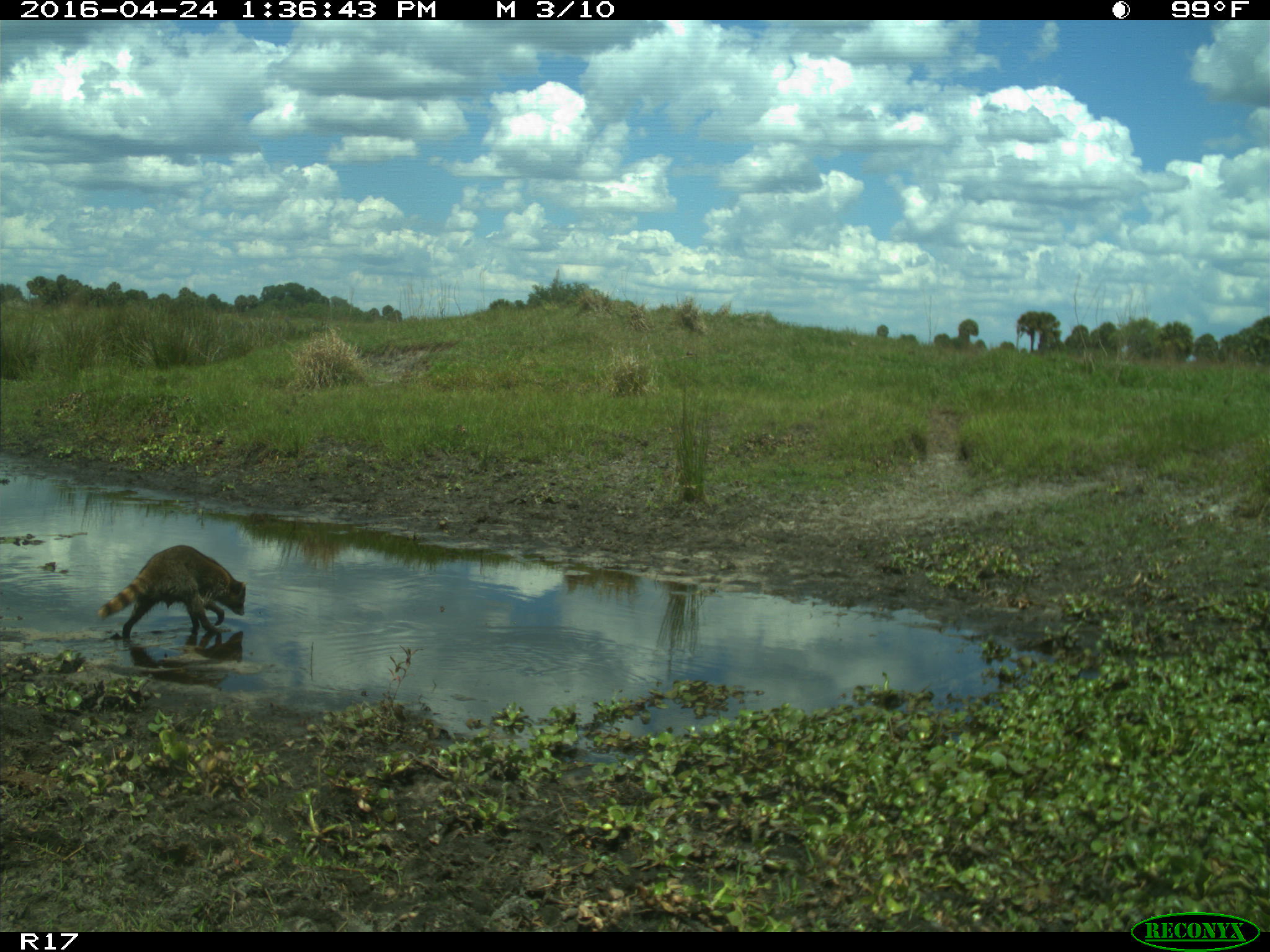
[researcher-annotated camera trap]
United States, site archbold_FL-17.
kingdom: Animalia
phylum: Chordata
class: Mammalia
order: Carnivora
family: Procyonidae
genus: Procyon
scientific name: Procyon lotor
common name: common raccoon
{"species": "Procyon lotor (common raccoon)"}